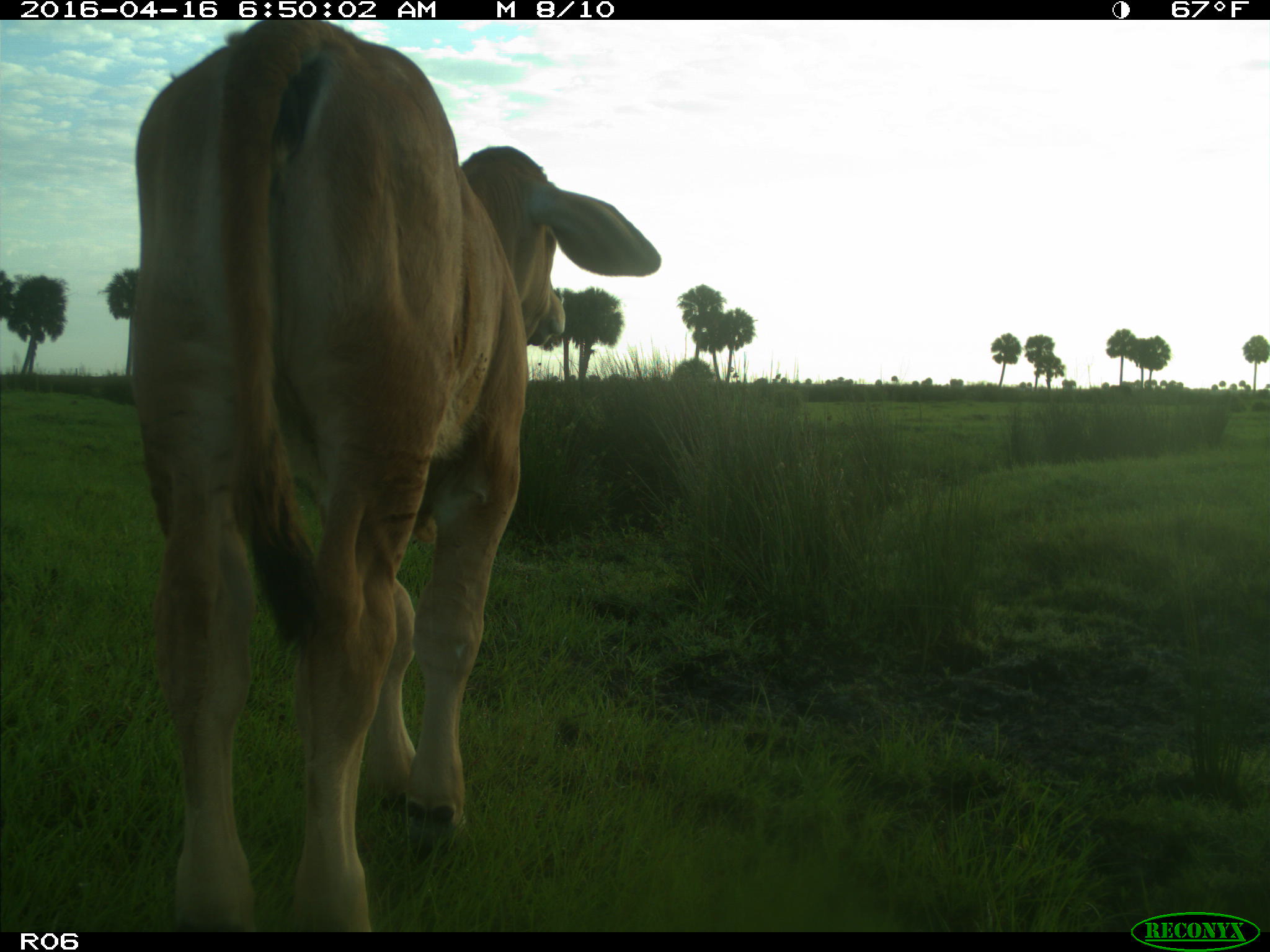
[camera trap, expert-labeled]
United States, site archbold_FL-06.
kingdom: Animalia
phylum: Chordata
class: Mammalia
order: Artiodactyla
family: Bovidae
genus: Bos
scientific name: Bos taurus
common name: domestic cow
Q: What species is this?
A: Bos taurus (domestic cow).